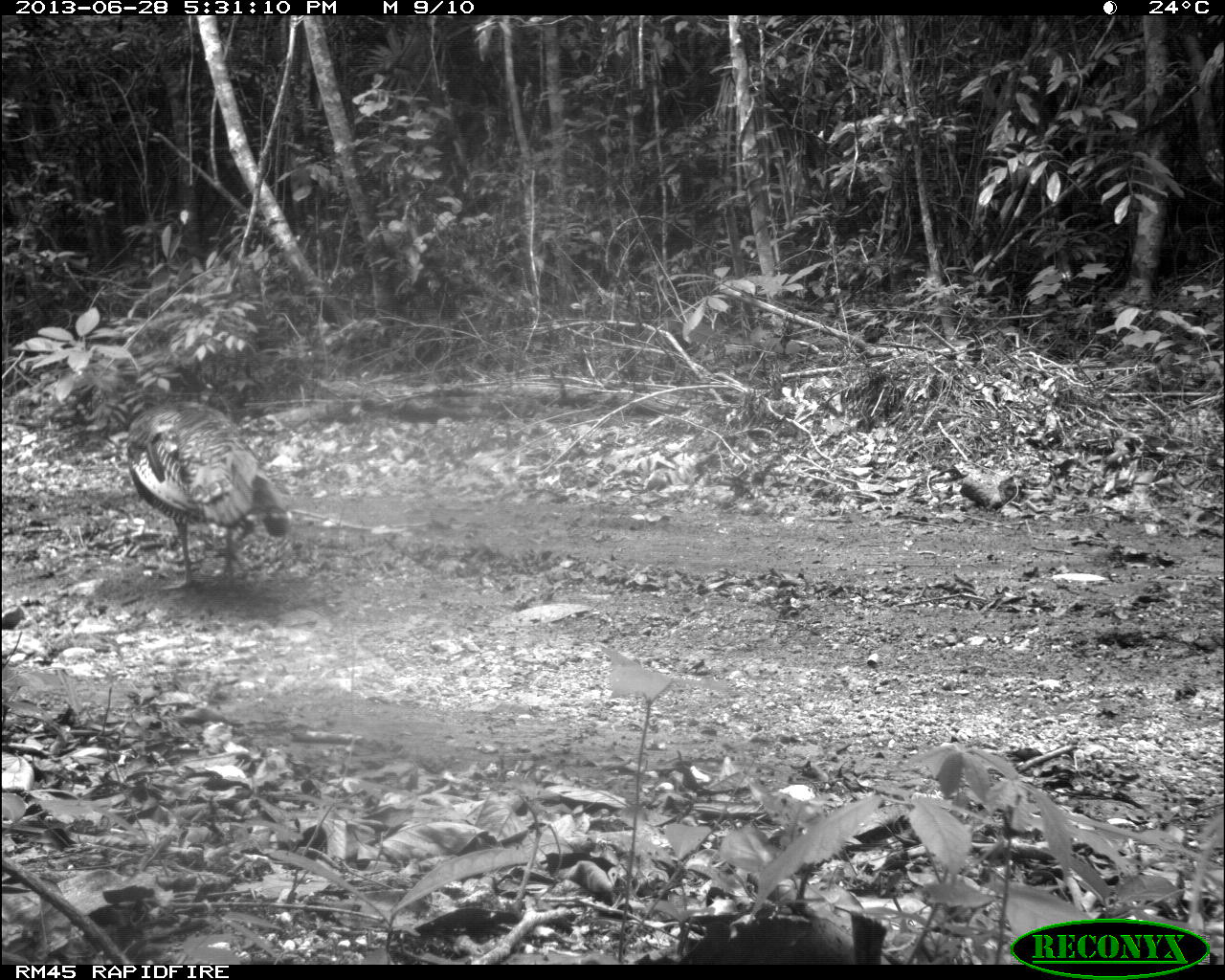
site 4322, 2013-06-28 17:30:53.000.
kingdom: Animalia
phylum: Chordata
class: Aves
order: Galliformes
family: Phasianidae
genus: Meleagris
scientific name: Meleagris ocellata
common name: ocellated turkey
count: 1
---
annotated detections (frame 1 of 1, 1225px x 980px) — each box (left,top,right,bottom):
meleagris ocellata: (127,374,291,589)